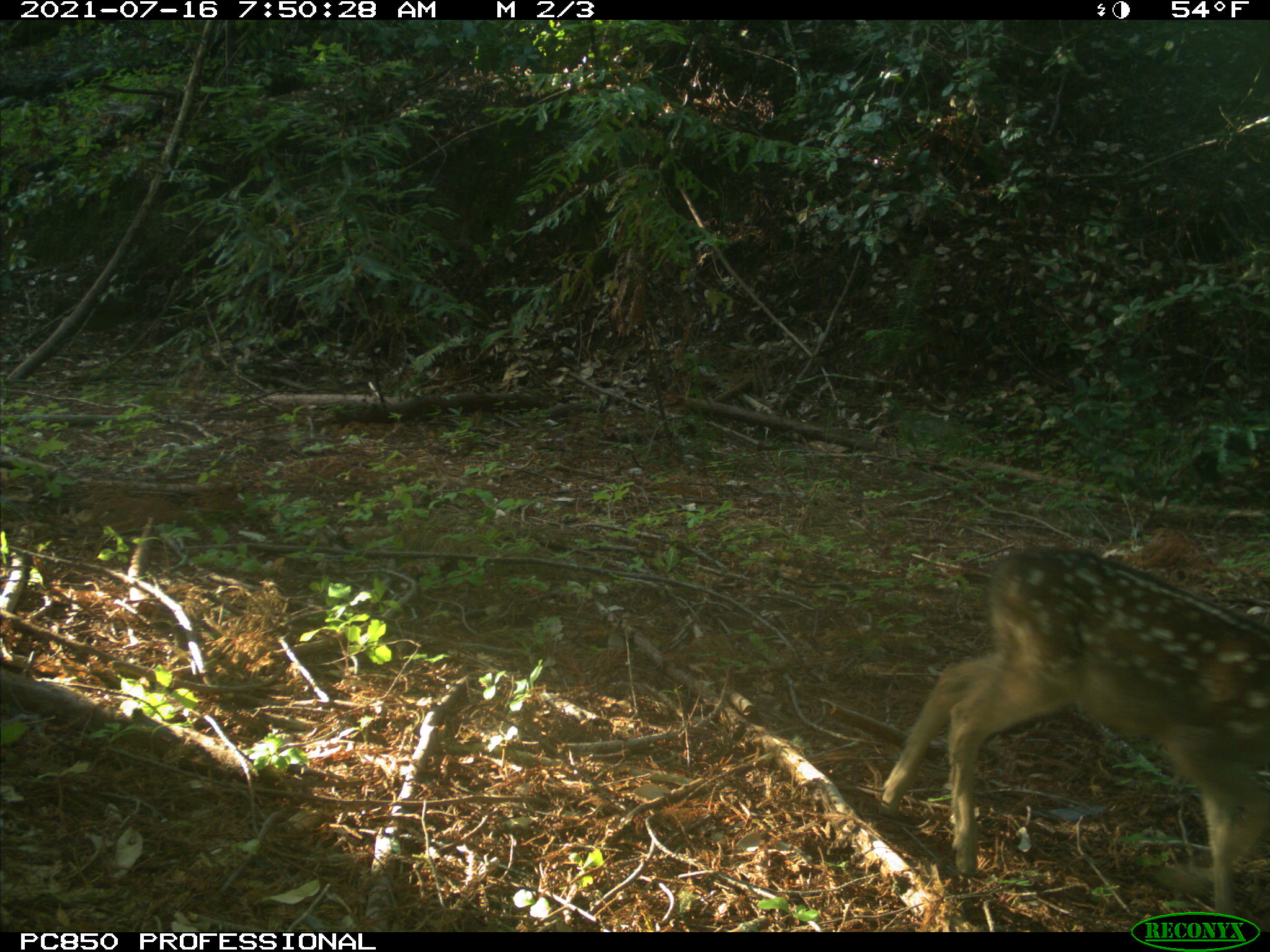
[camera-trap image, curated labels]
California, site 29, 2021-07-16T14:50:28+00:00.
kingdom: Animalia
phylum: Chordata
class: Mammalia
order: Artiodactyla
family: Cervidae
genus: Odocoileus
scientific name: Odocoileus hemionus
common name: mule deer